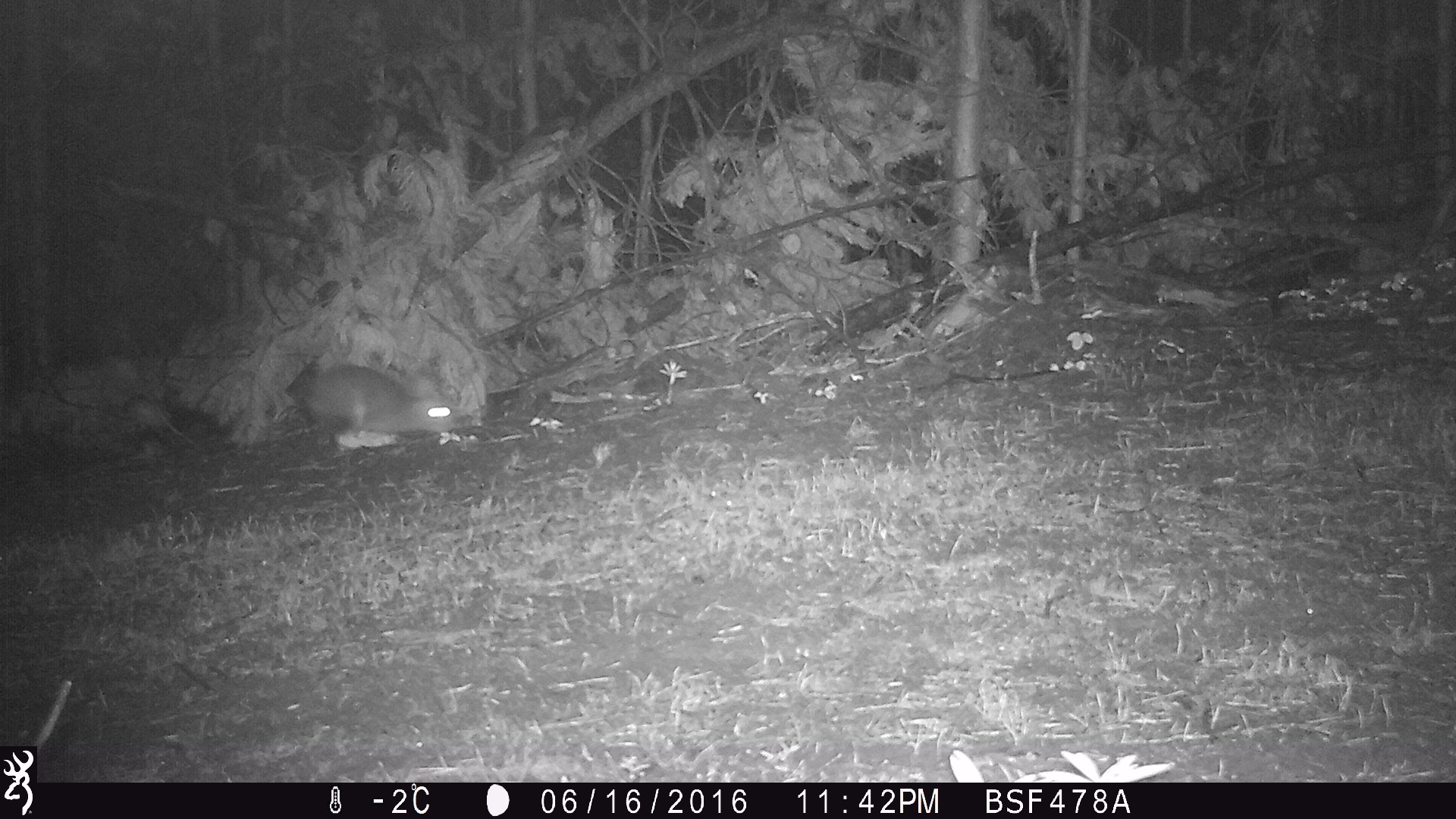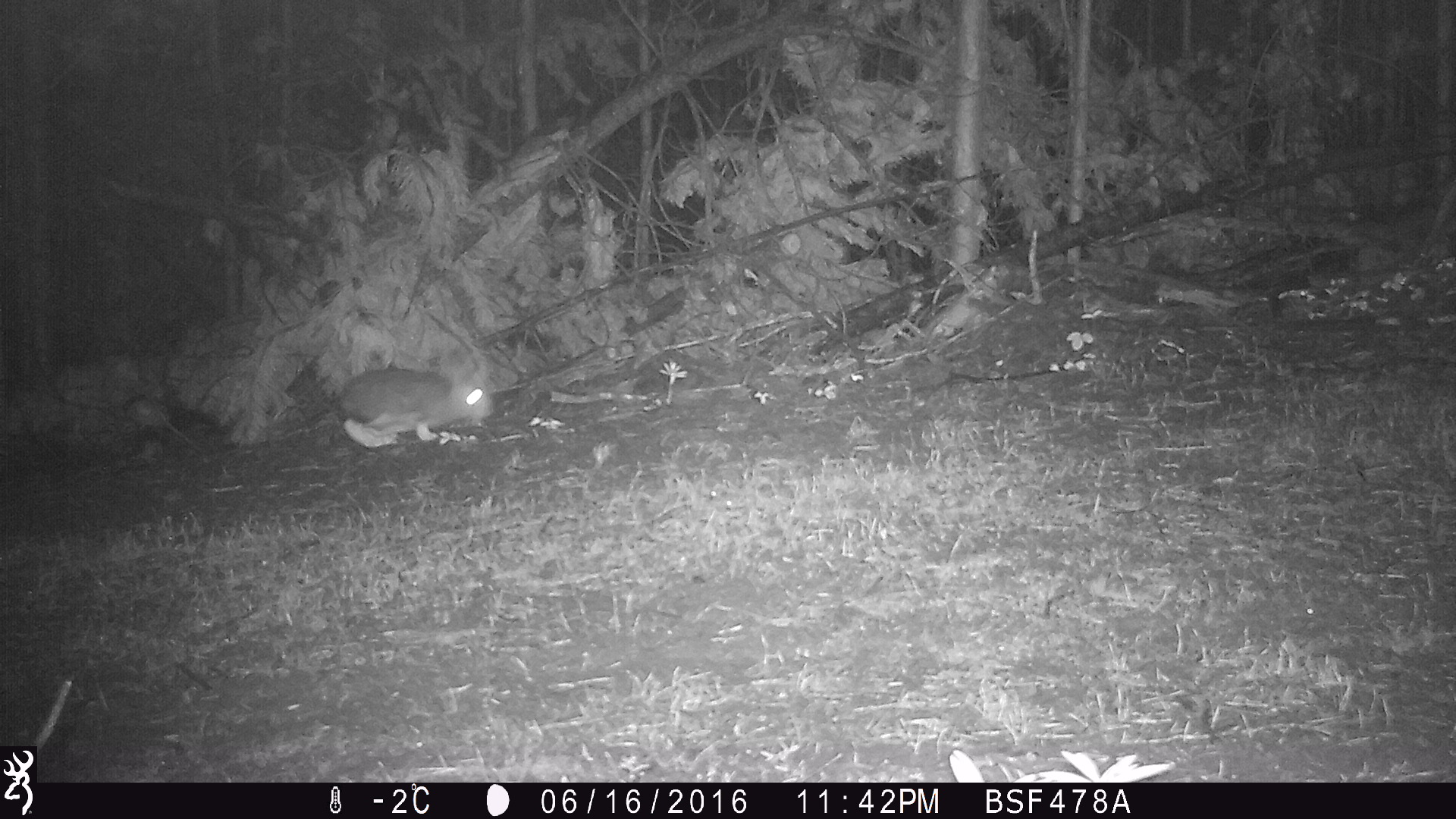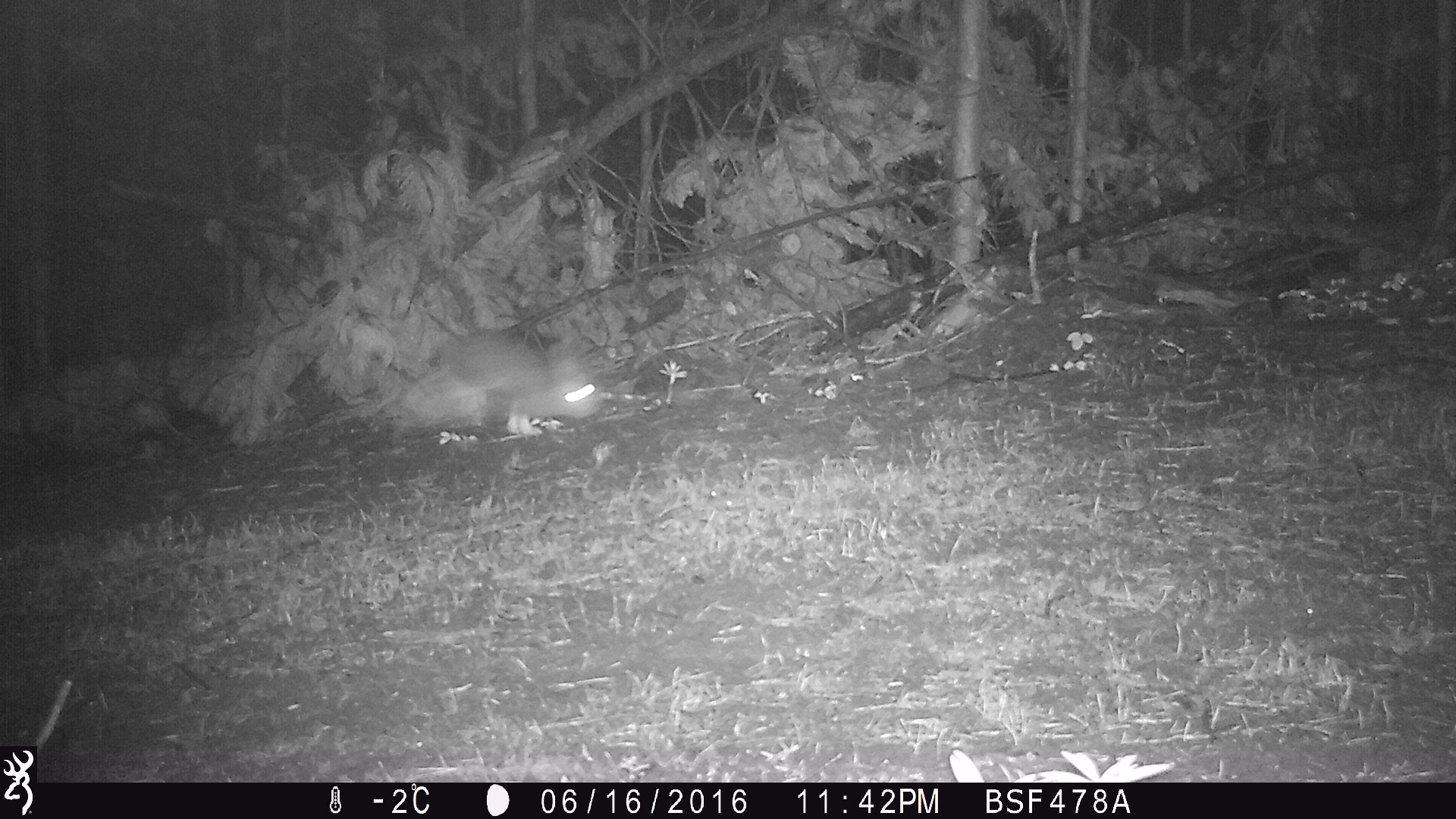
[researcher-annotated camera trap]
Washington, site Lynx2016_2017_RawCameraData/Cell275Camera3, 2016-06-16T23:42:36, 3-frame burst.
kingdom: Animalia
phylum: Chordata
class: Mammalia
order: Lagomorpha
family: Leporidae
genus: Lepus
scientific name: Lepus americanus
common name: snowshoe hare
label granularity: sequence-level